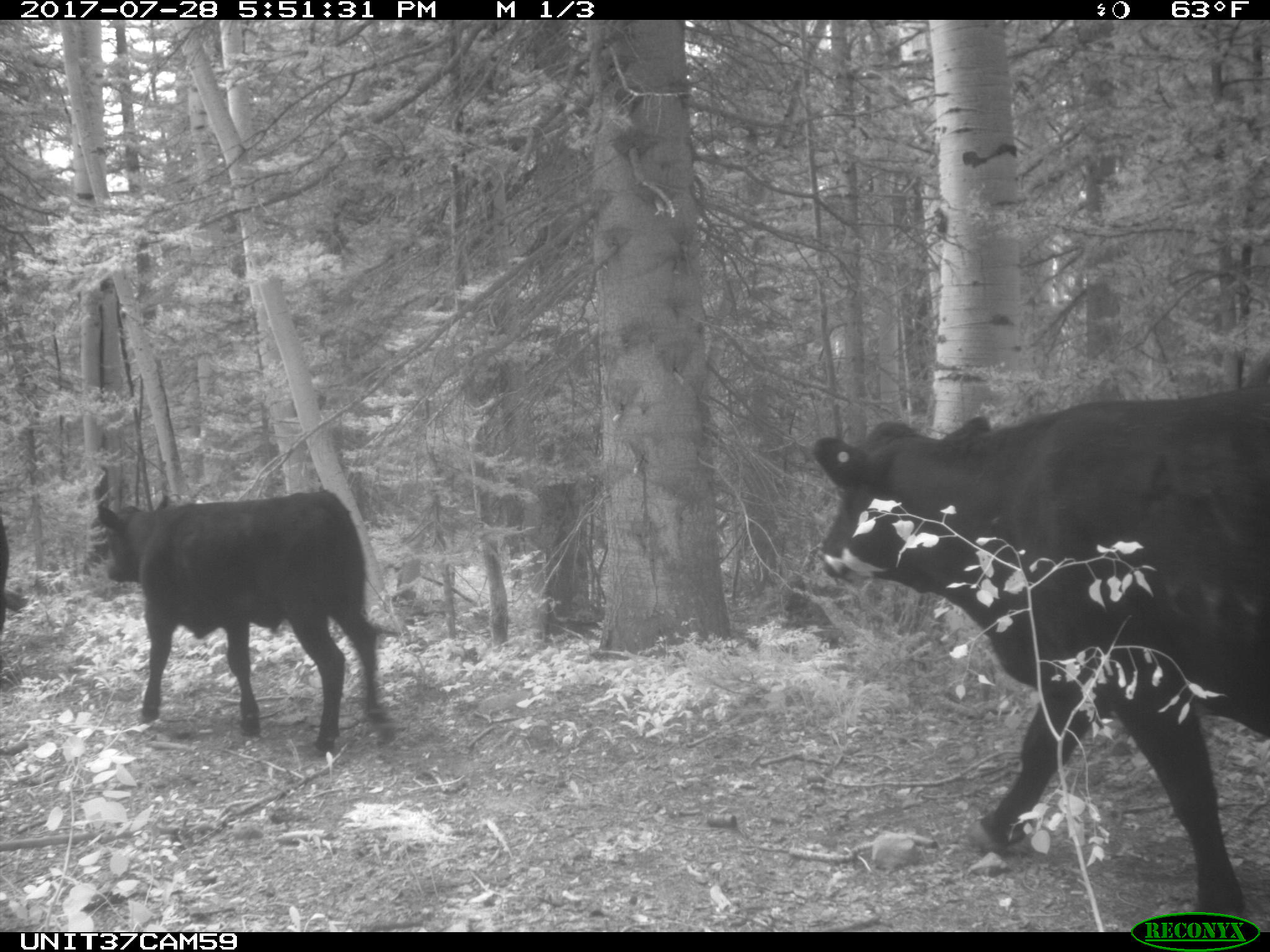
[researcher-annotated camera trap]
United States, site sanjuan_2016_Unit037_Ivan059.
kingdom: Animalia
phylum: Chordata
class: Mammalia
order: Artiodactyla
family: Bovidae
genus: Bos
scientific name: Bos taurus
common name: domestic cow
Bos taurus (domestic cow).